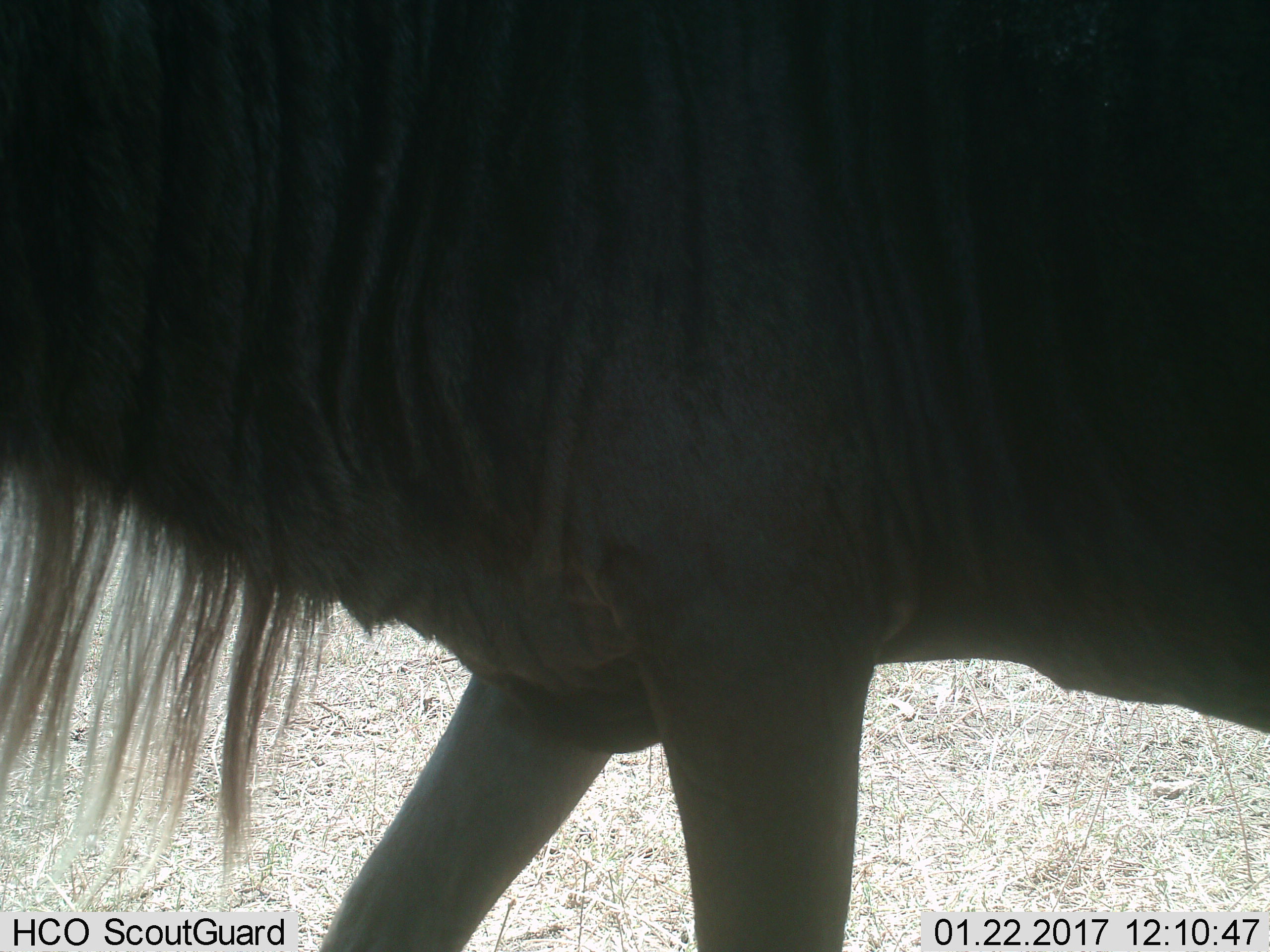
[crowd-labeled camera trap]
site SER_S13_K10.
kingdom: Animalia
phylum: Chordata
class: Mammalia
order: Artiodactyla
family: Bovidae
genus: Connochaetes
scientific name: Connochaetes taurinus taurinus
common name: blue wildebeest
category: wildebeestblue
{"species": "wildebeestblue (blue wildebeest) (Connochaetes taurinus taurinus)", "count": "1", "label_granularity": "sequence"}